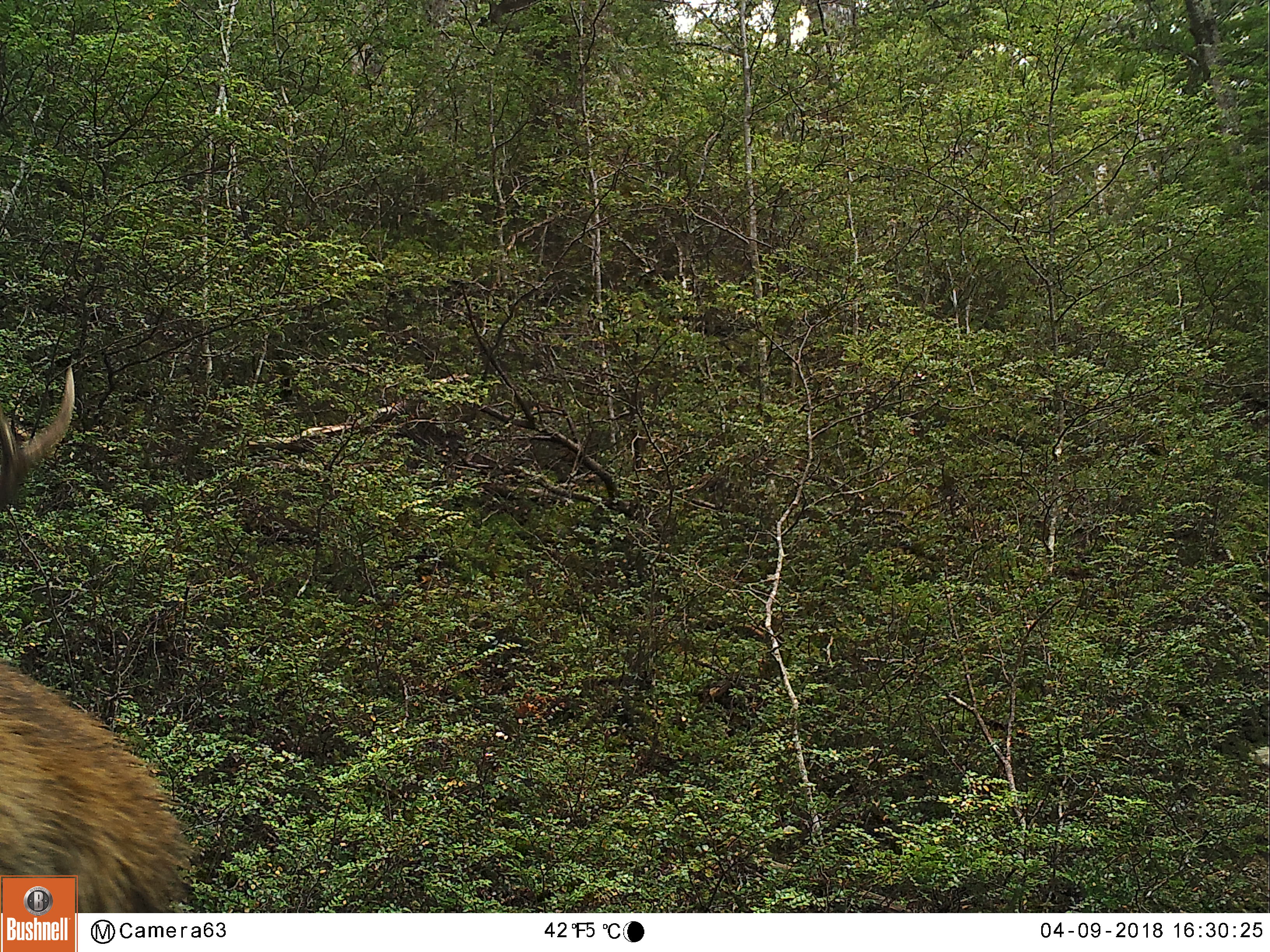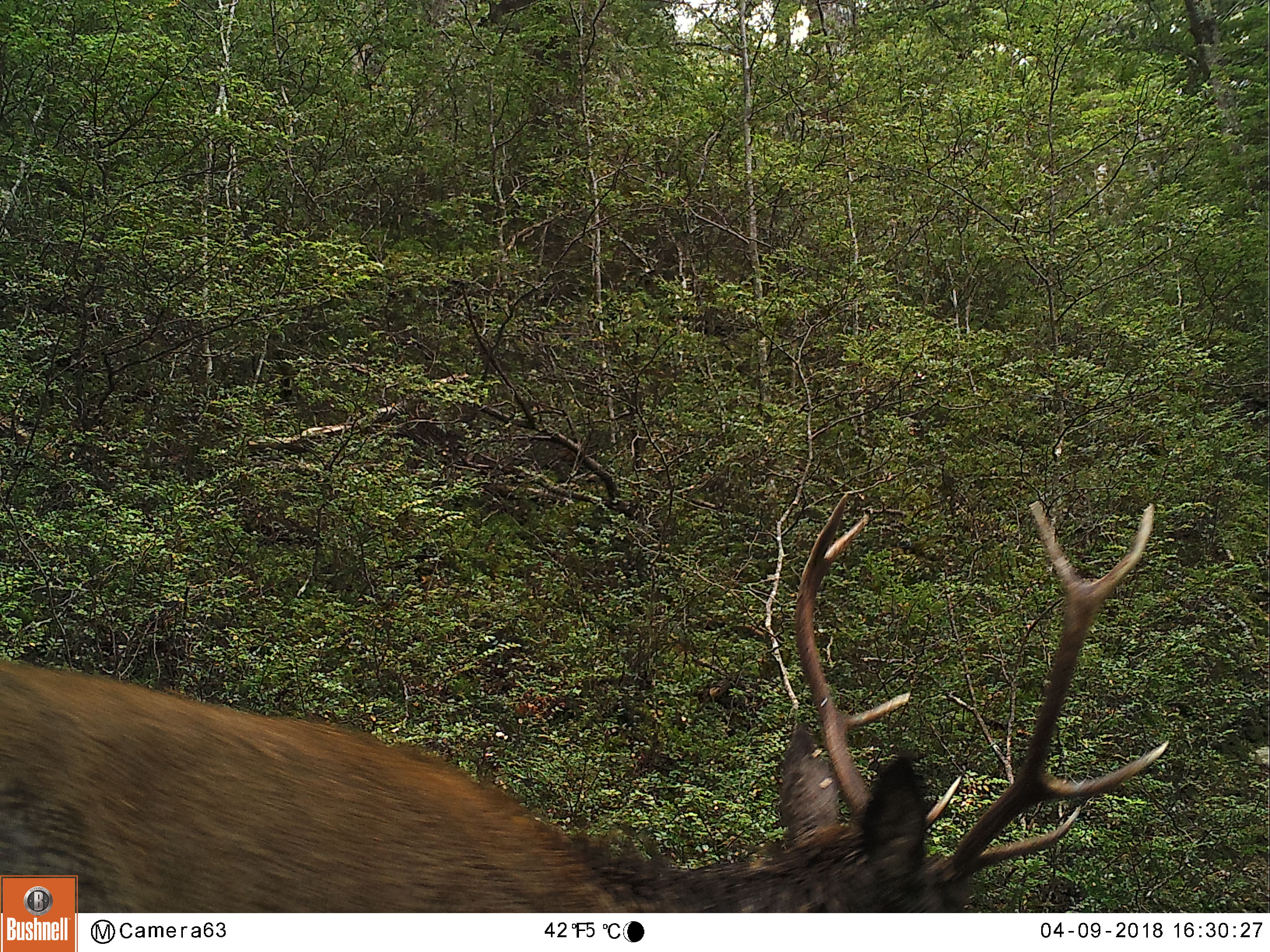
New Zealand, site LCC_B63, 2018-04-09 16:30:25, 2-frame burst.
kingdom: Animalia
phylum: Chordata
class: Mammalia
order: Artiodactyla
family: Cervidae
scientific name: Cervidae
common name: deer